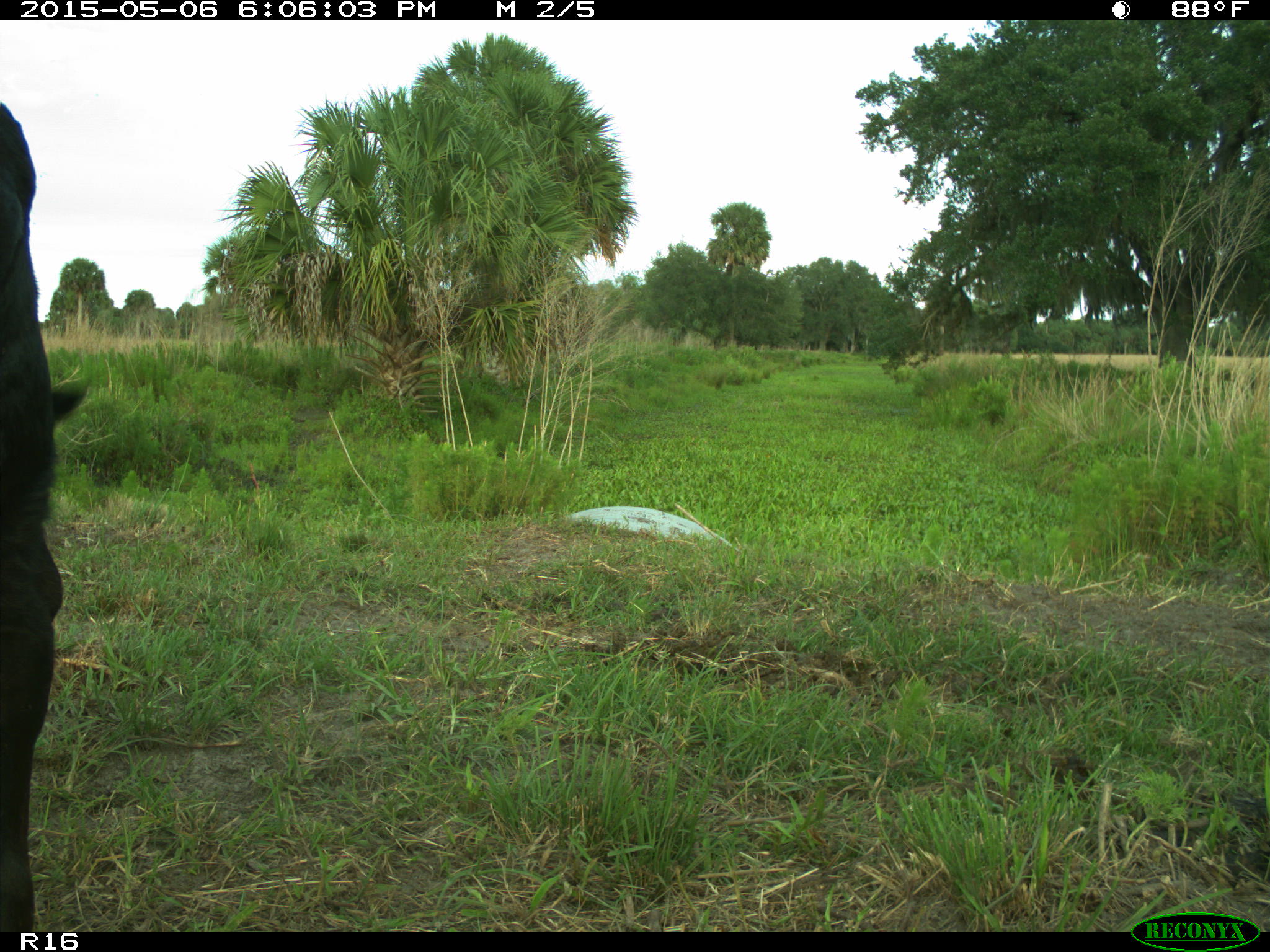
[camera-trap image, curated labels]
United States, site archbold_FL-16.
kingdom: Animalia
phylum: Chordata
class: Mammalia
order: Artiodactyla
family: Bovidae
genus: Bos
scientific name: Bos taurus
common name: domestic cow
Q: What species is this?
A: Bos taurus (domestic cow).